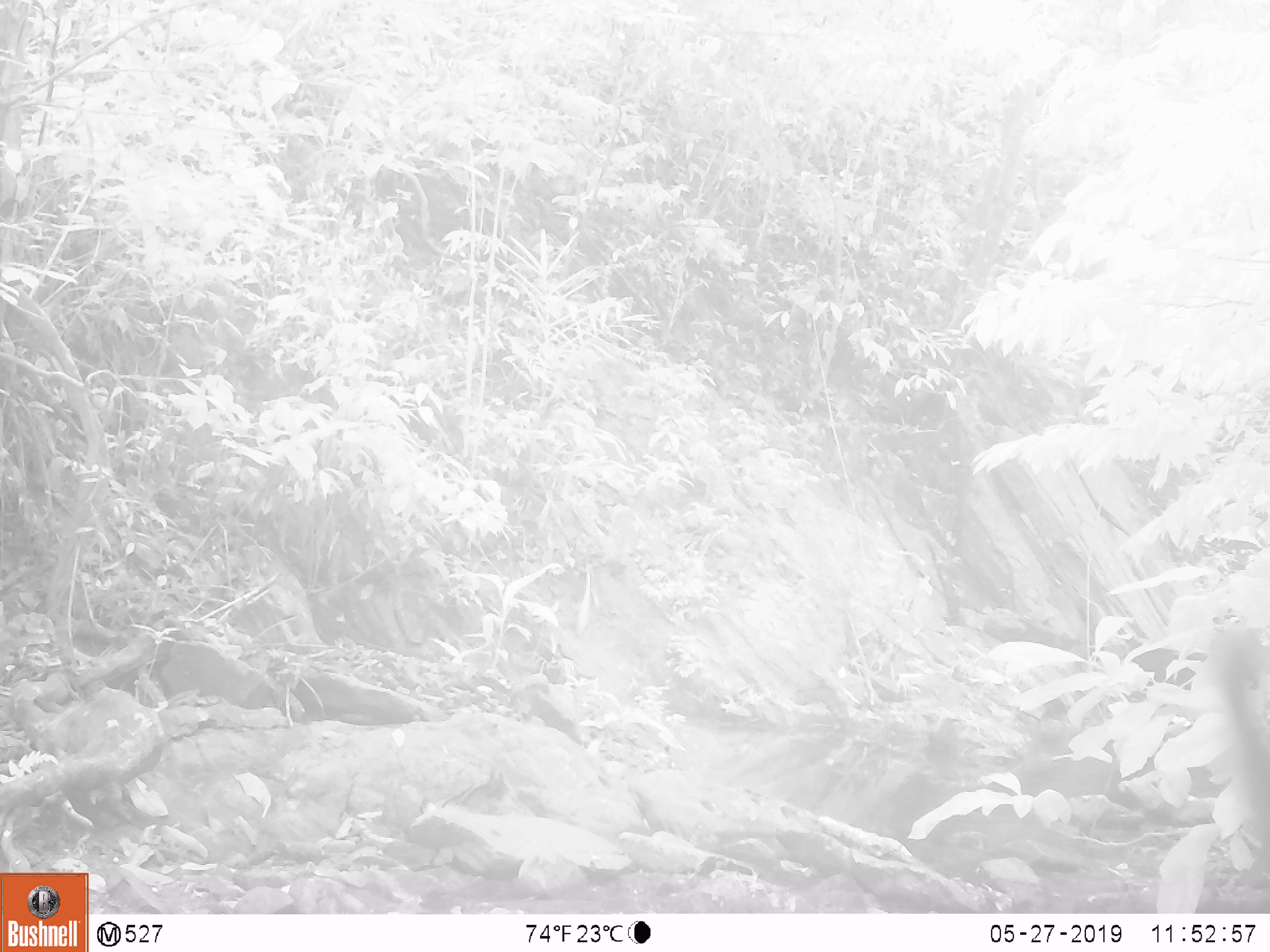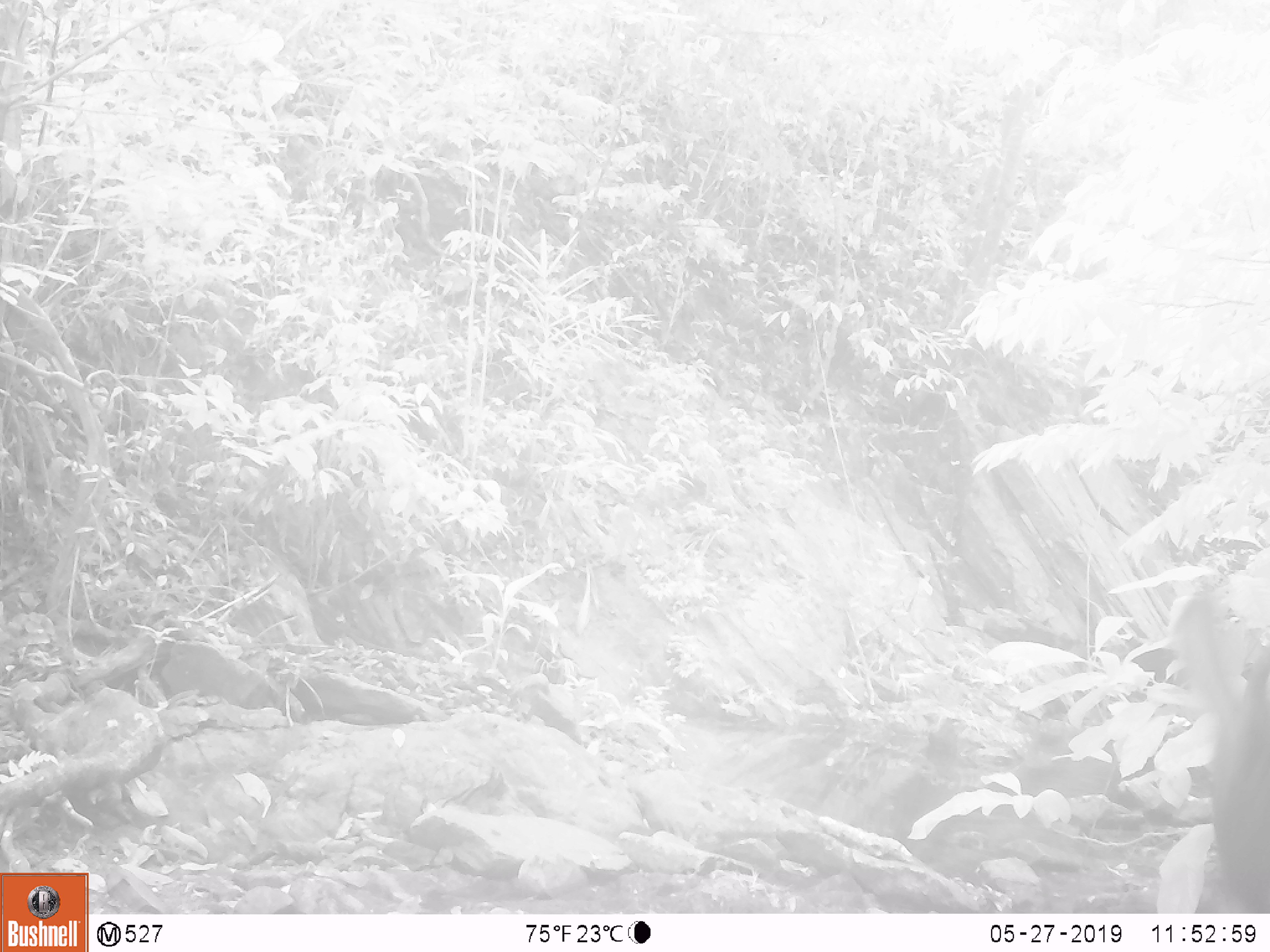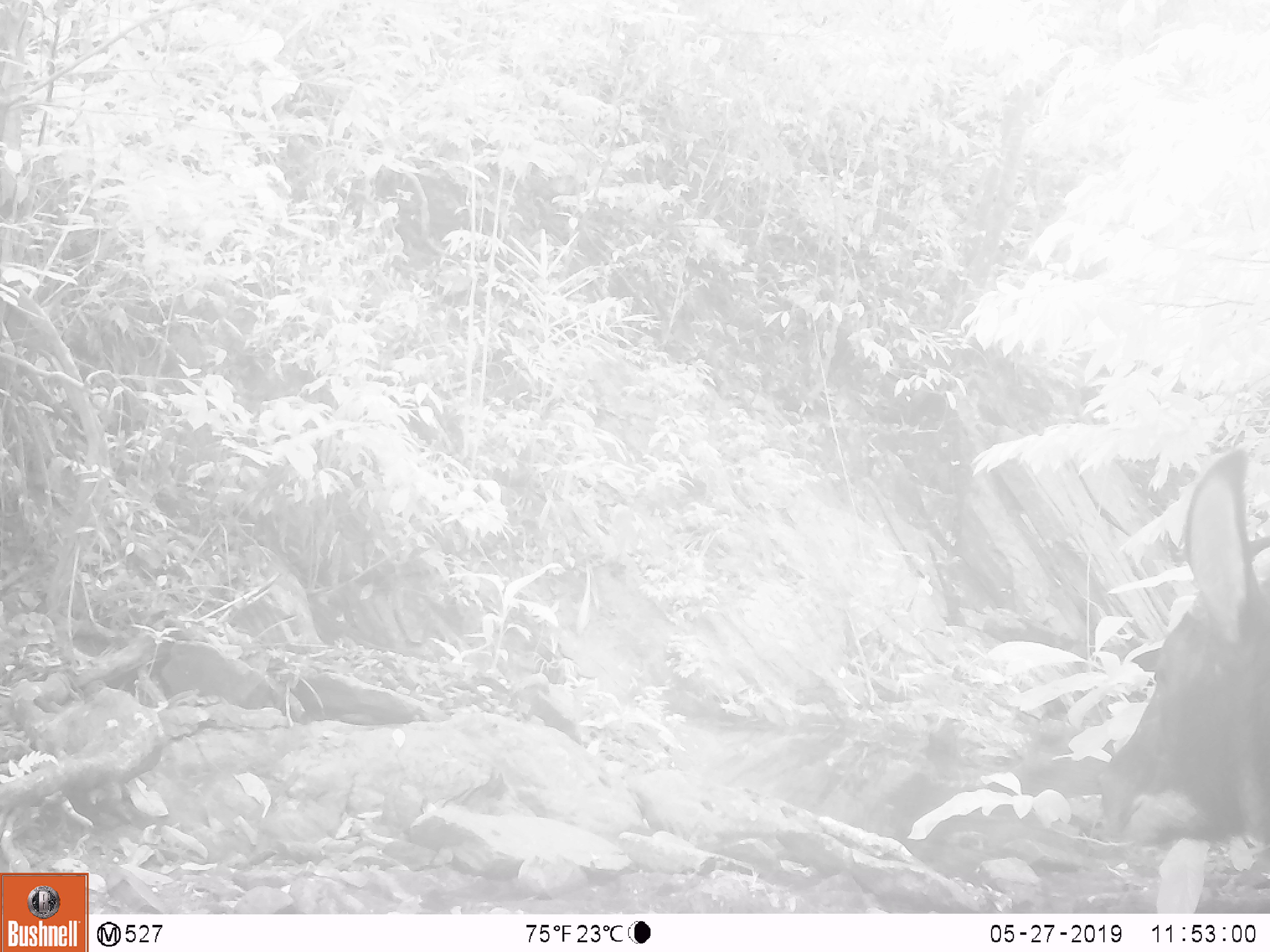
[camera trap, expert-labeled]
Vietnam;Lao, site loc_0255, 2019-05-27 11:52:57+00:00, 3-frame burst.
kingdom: Animalia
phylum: Chordata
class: Mammalia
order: Artiodactyla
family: Bovidae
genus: Capricornis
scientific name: Capricornis sumatraensis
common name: chinese serow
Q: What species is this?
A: Chinese serow (Capricornis sumatraensis).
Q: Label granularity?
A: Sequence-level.